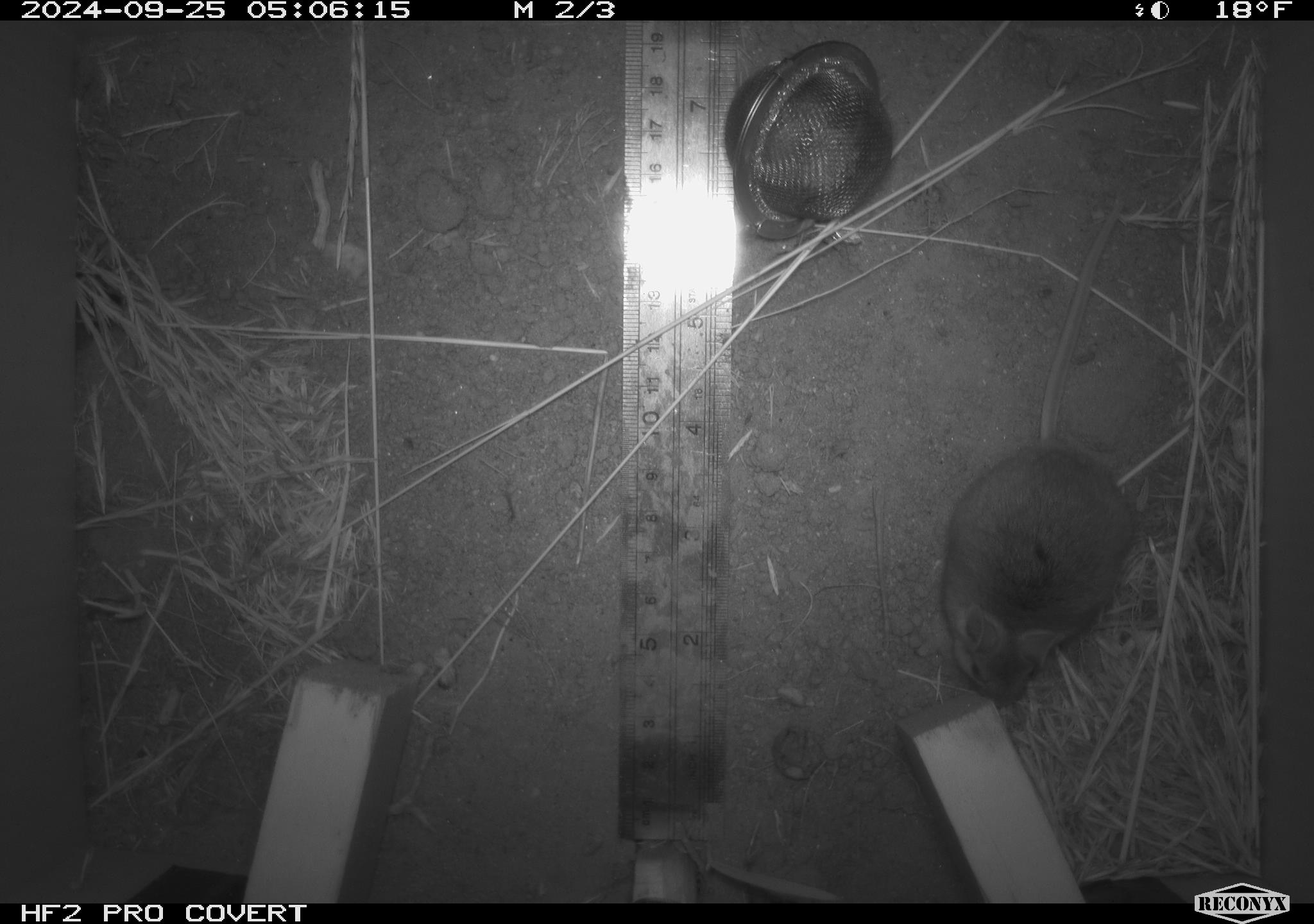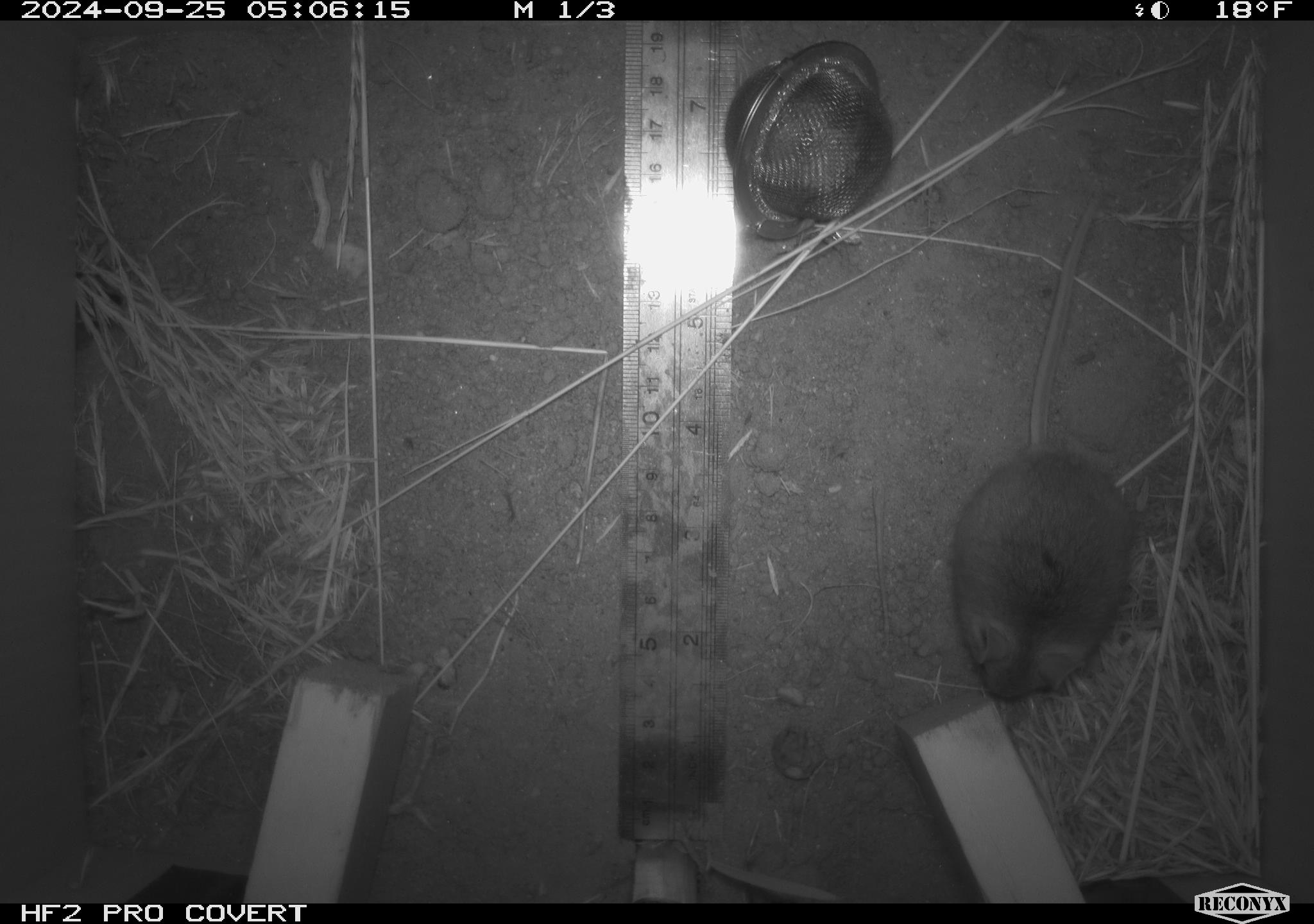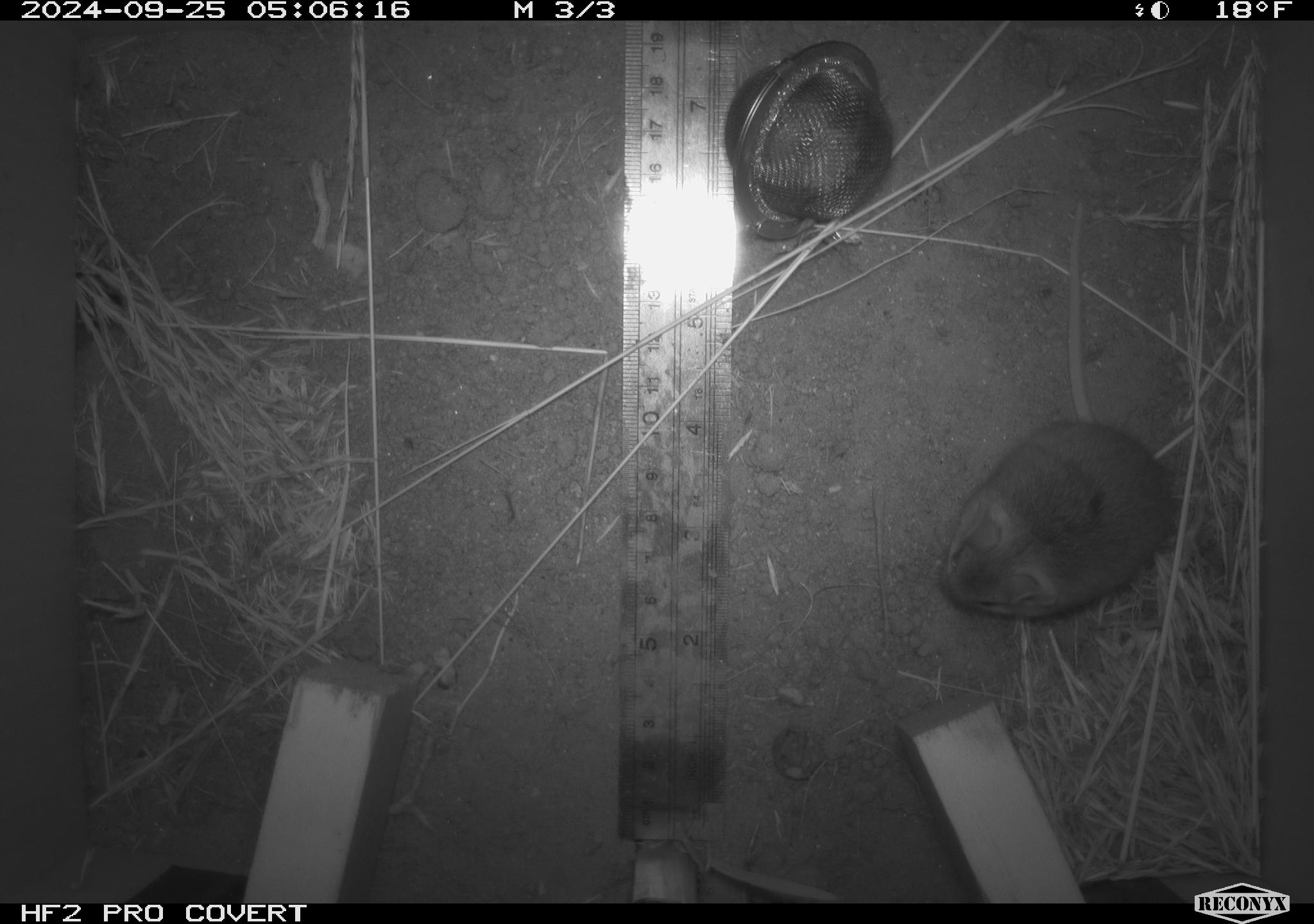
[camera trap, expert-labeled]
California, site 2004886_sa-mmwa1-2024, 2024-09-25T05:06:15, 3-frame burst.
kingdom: Animalia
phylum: Chordata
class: Mammalia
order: Rodentia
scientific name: Rodentia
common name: mouse species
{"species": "mouse species (Rodentia)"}